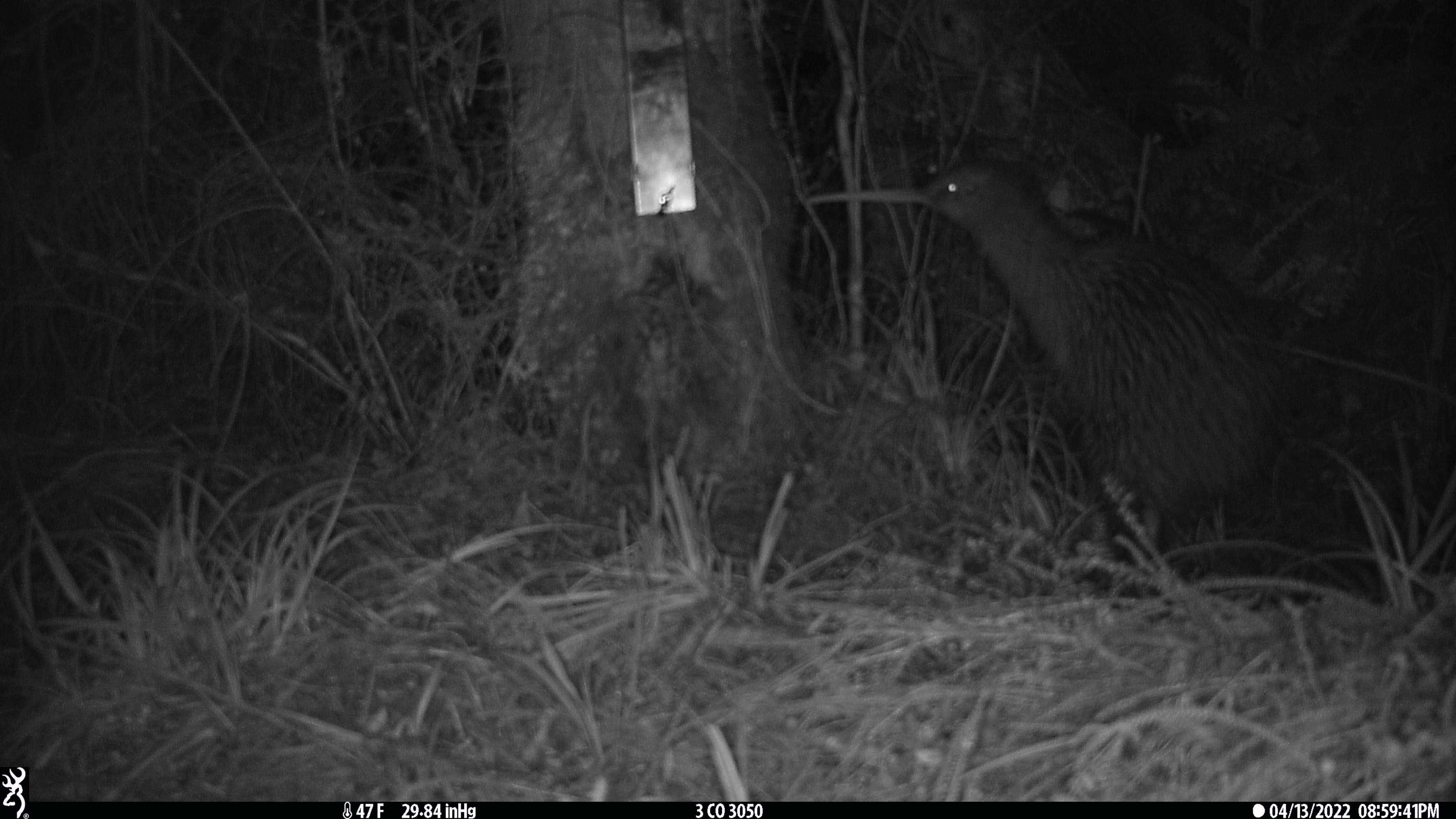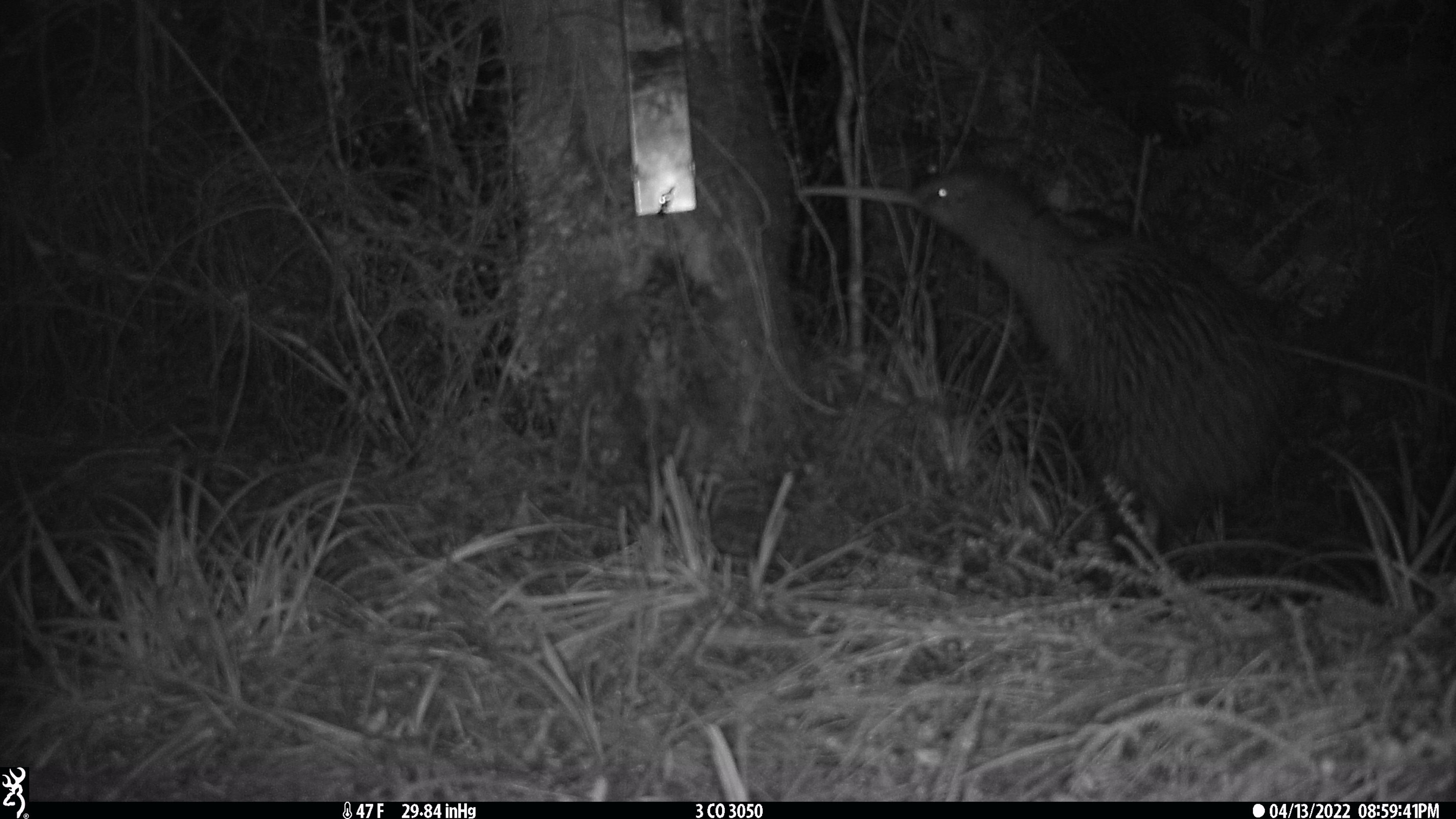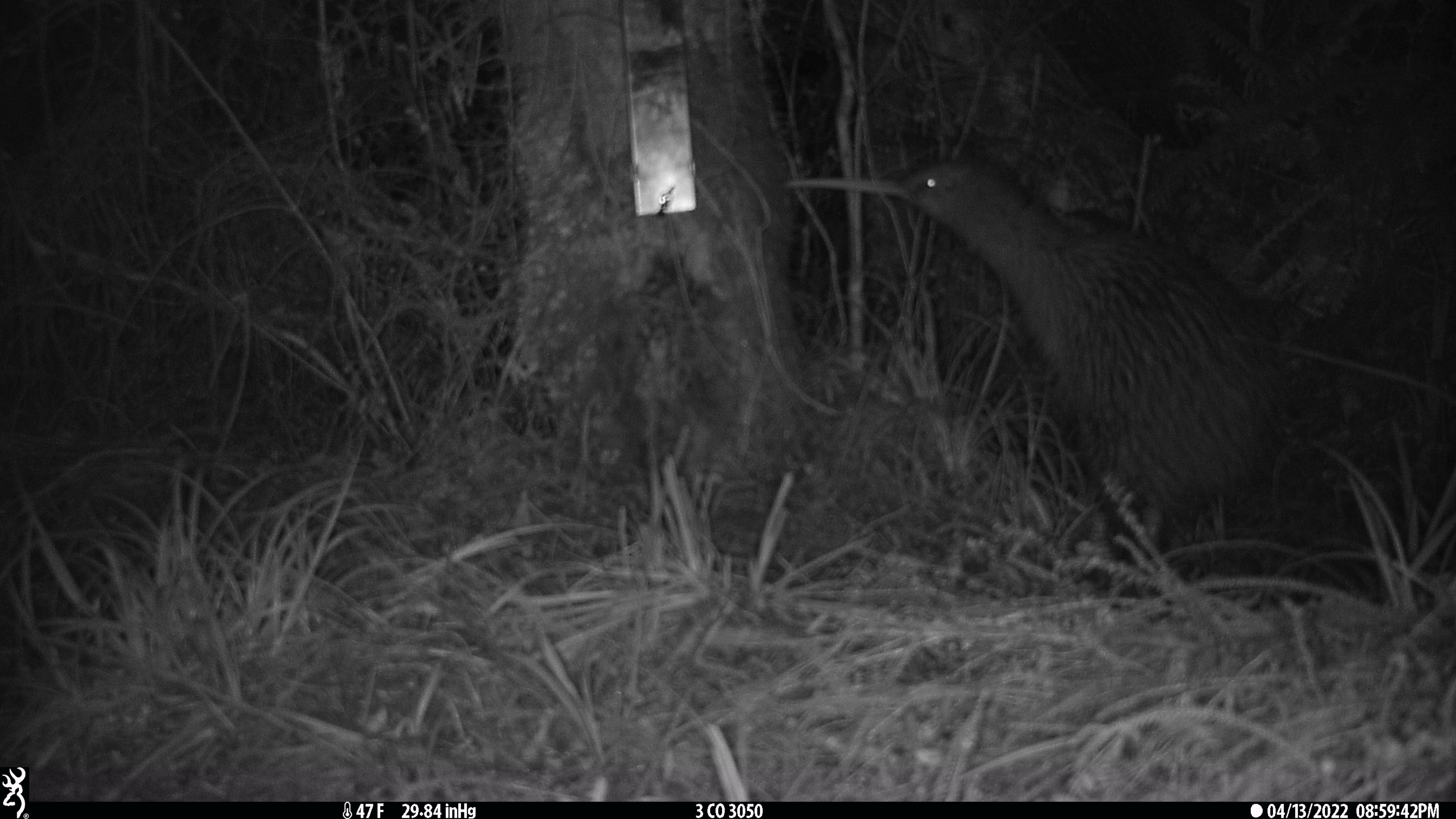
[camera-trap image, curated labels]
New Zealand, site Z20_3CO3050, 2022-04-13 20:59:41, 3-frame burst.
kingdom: Animalia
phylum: Chordata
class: Aves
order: Apterygiformes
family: Apterygidae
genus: Apteryx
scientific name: Apteryx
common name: kiwi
Kiwi (Apteryx).